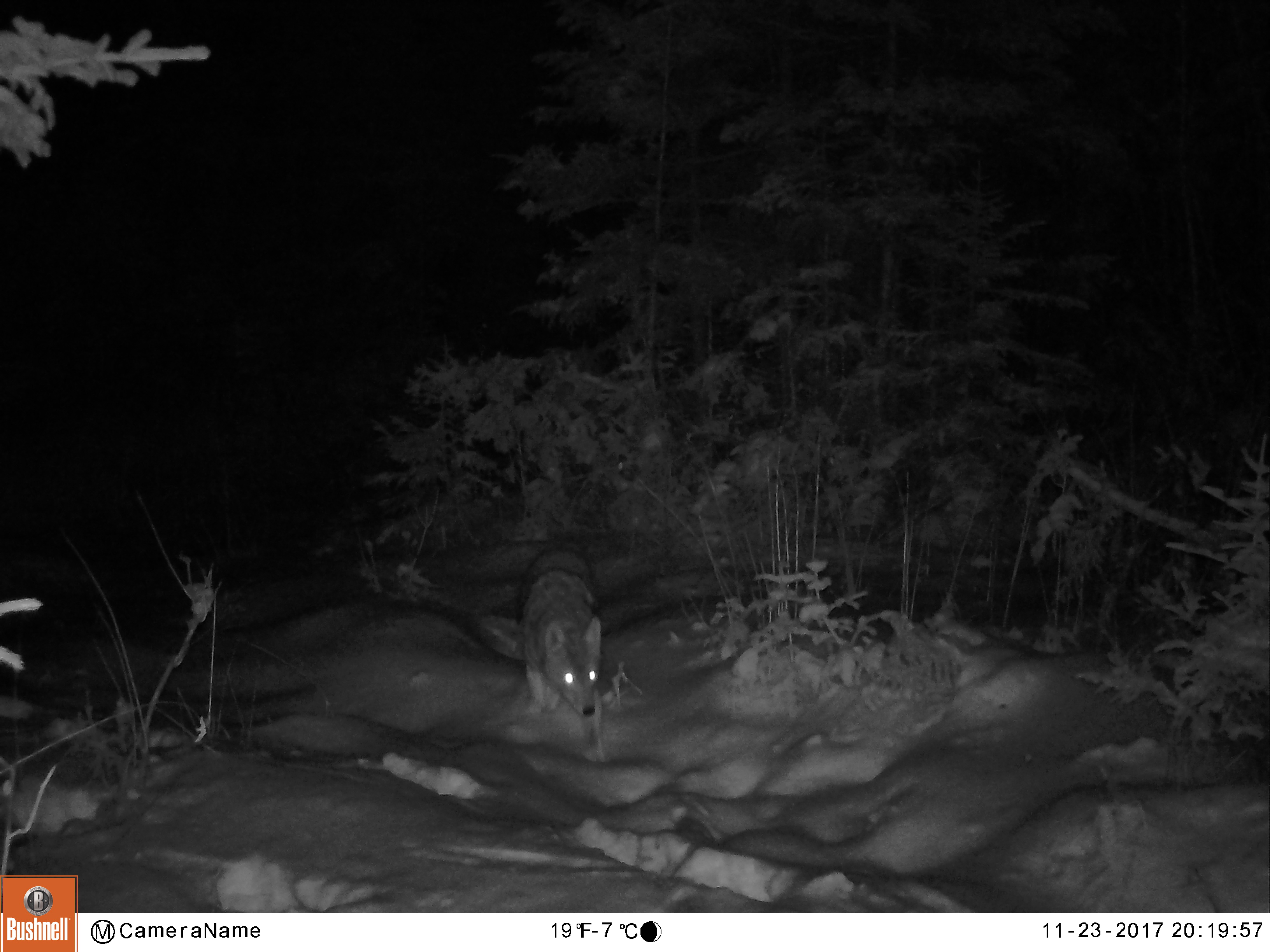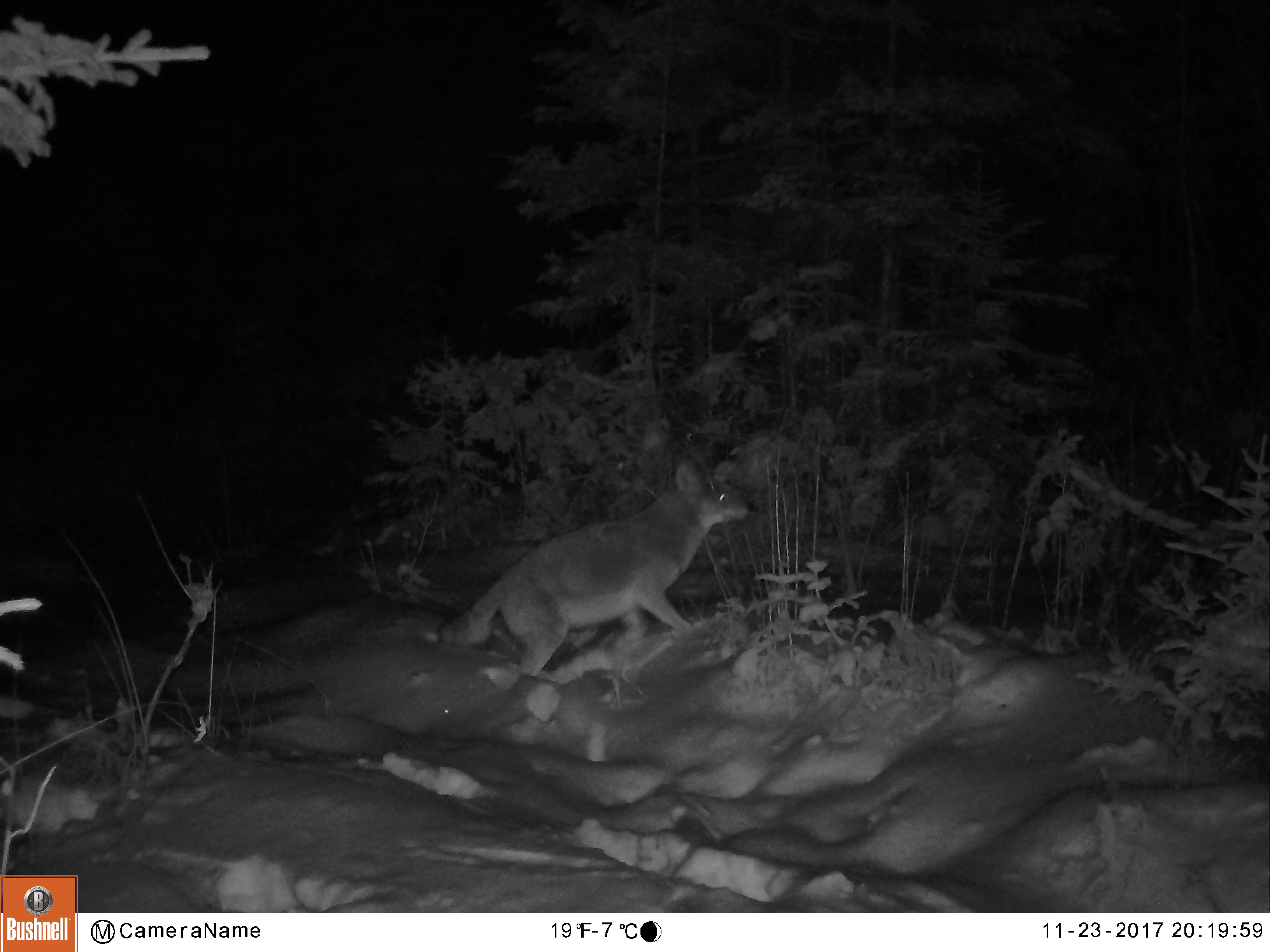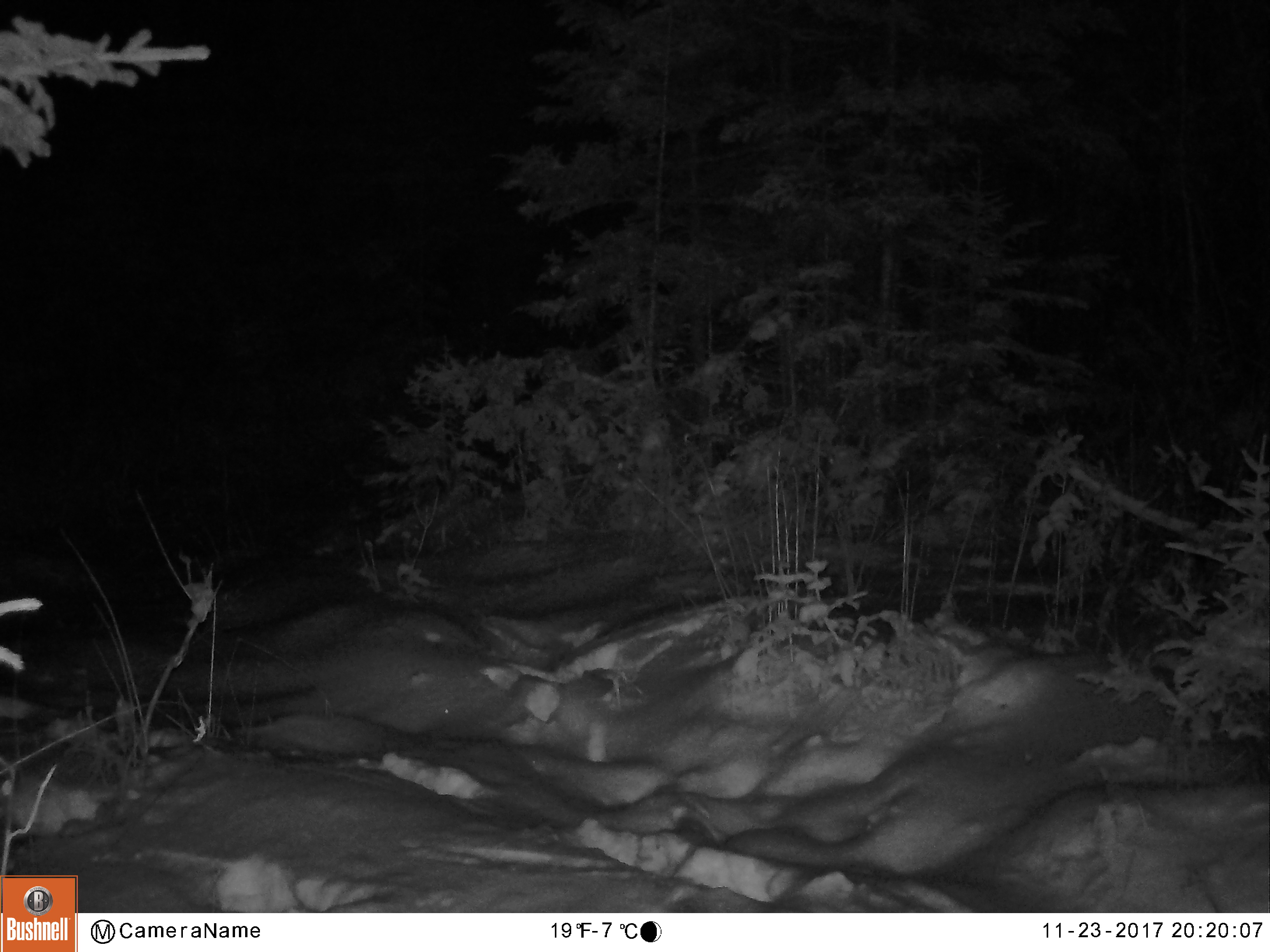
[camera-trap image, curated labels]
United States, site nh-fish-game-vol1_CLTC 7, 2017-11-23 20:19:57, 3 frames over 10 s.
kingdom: Animalia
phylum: Chordata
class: Mammalia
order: Carnivora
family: Canidae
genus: Canis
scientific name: Canis latrans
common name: coyote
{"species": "coyote (Canis latrans)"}